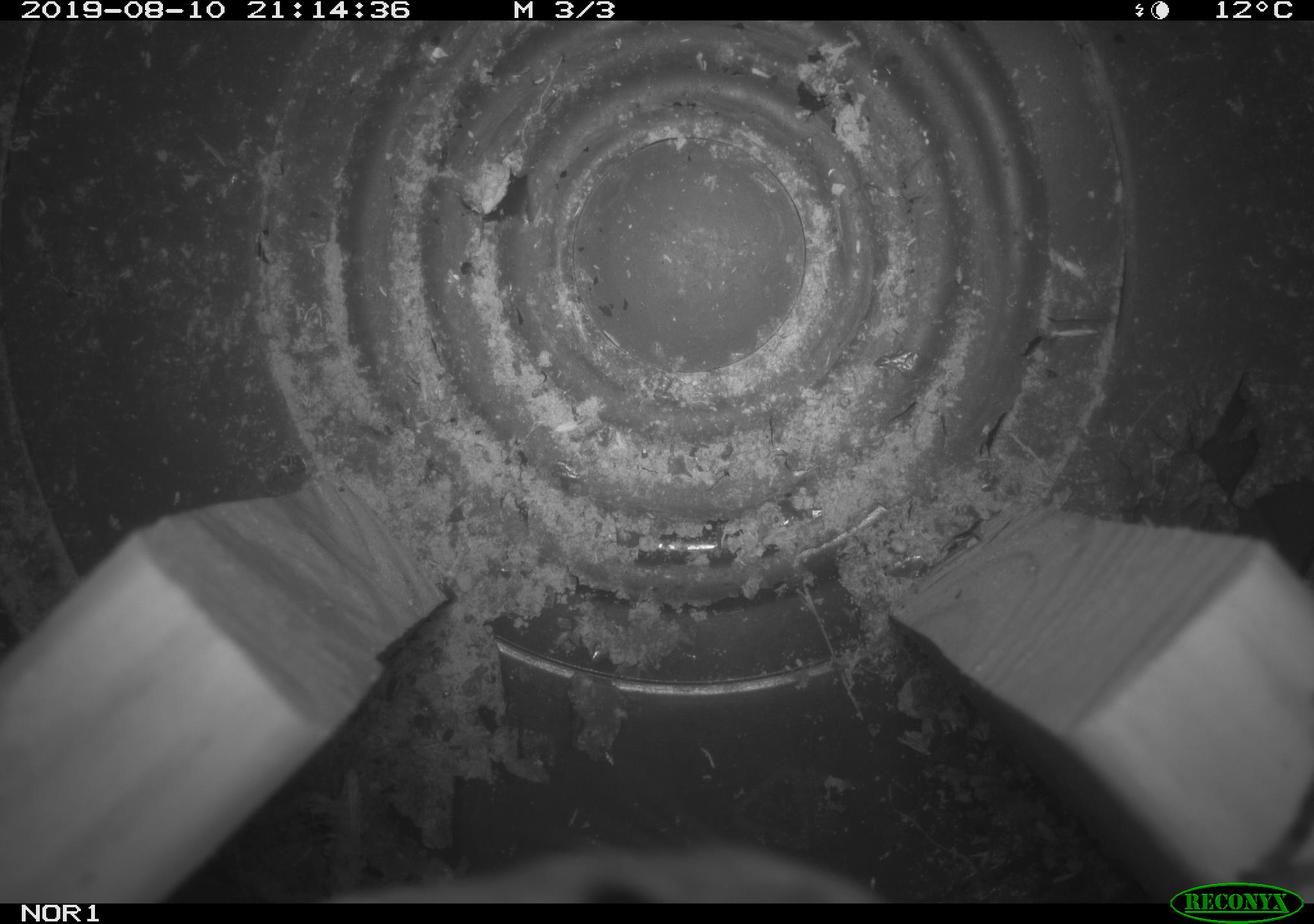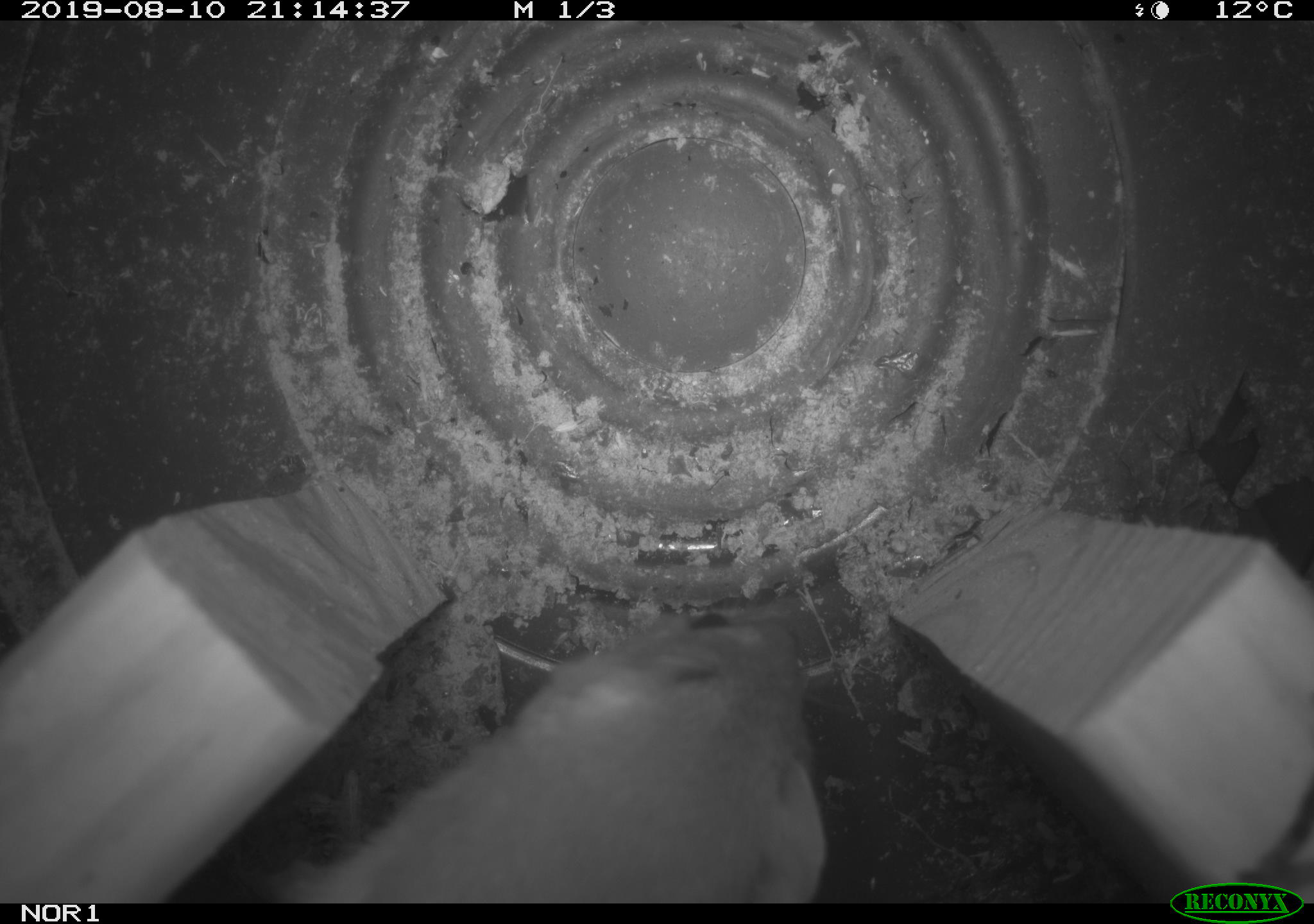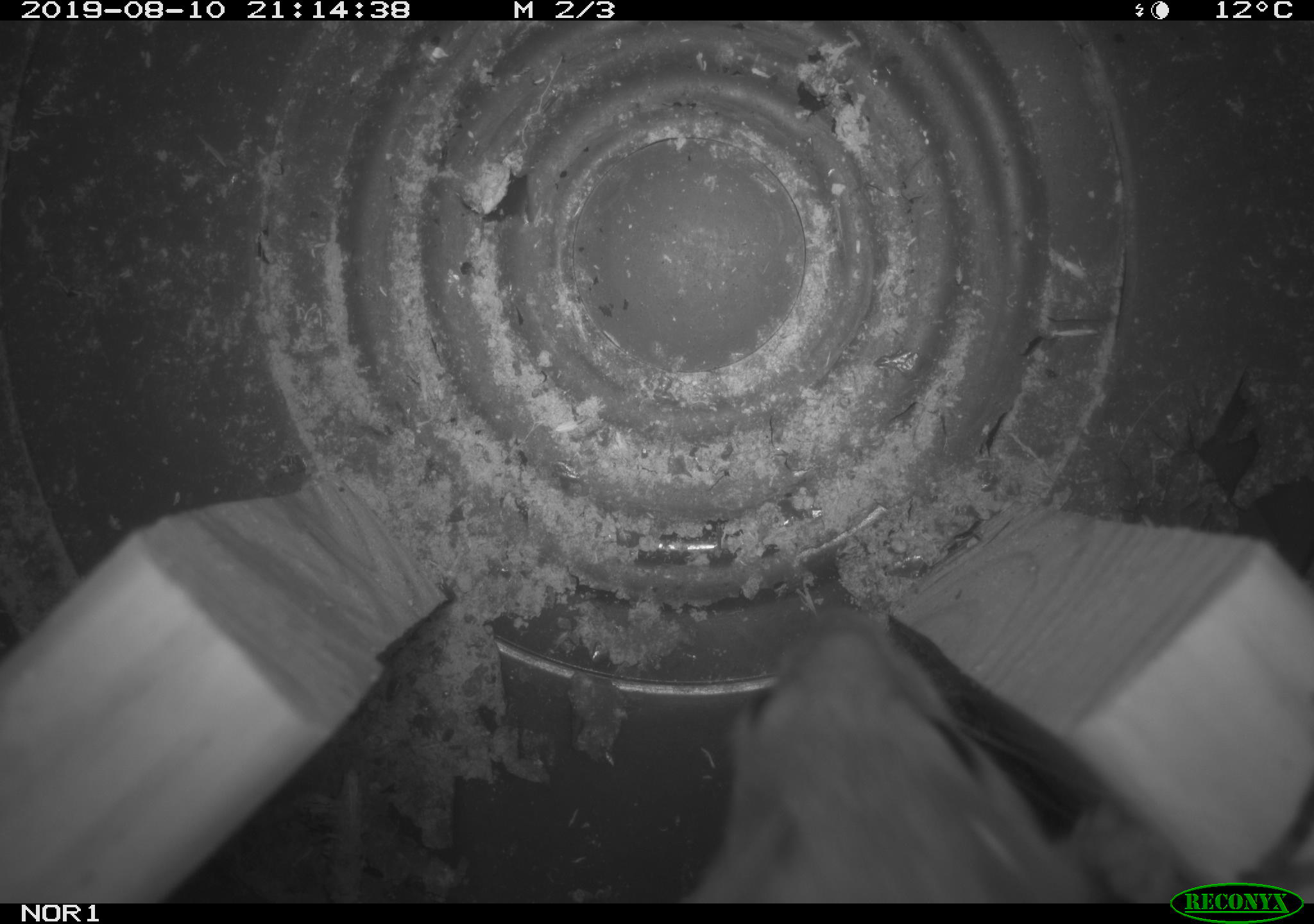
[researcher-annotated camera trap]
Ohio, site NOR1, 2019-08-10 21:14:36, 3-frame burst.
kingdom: Animalia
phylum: Chordata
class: Mammalia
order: Carnivora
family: Mustelidae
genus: Neogale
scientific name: Neogale frenata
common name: long-tailed weasel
Long-tailed weasel (Neogale frenata).